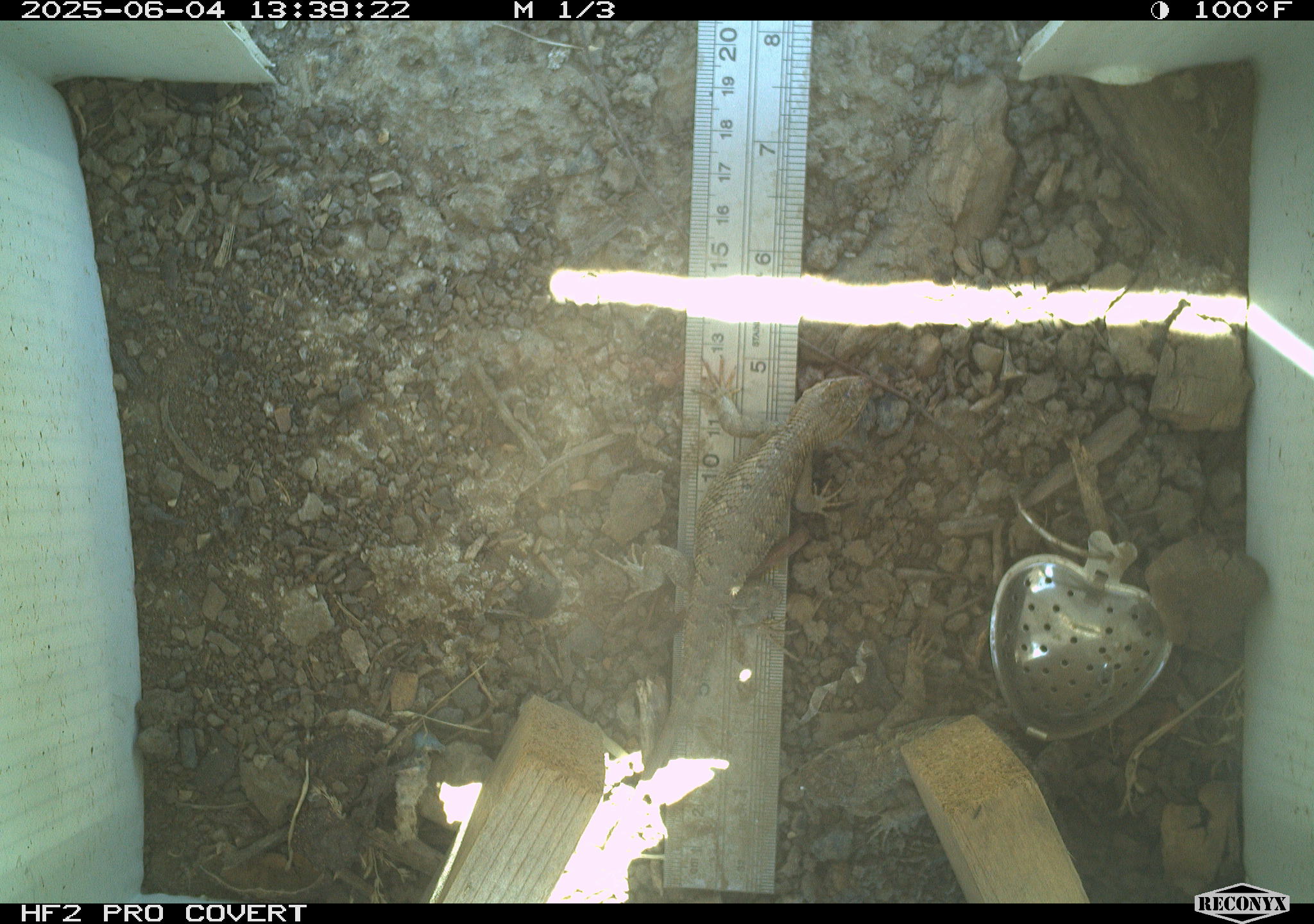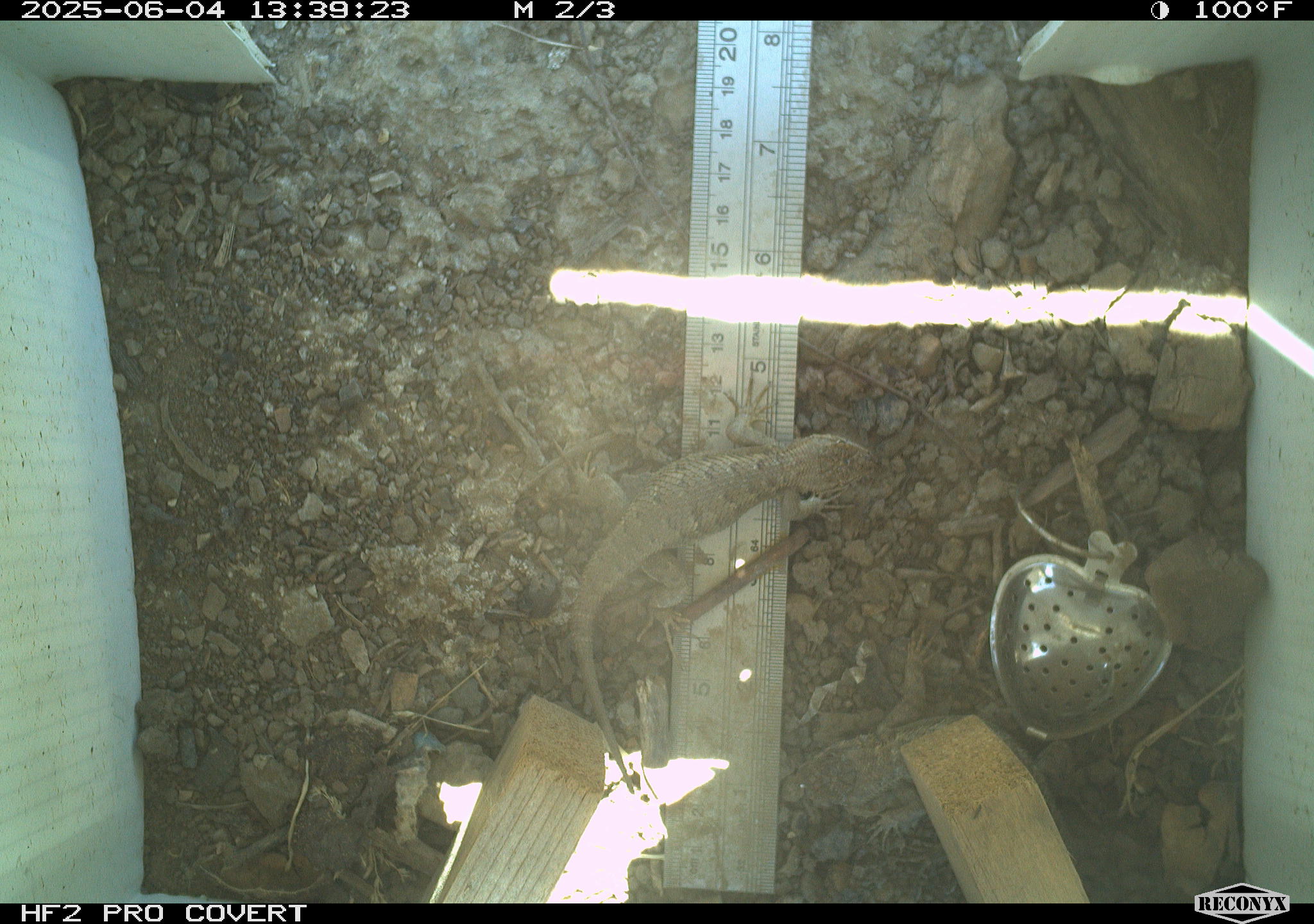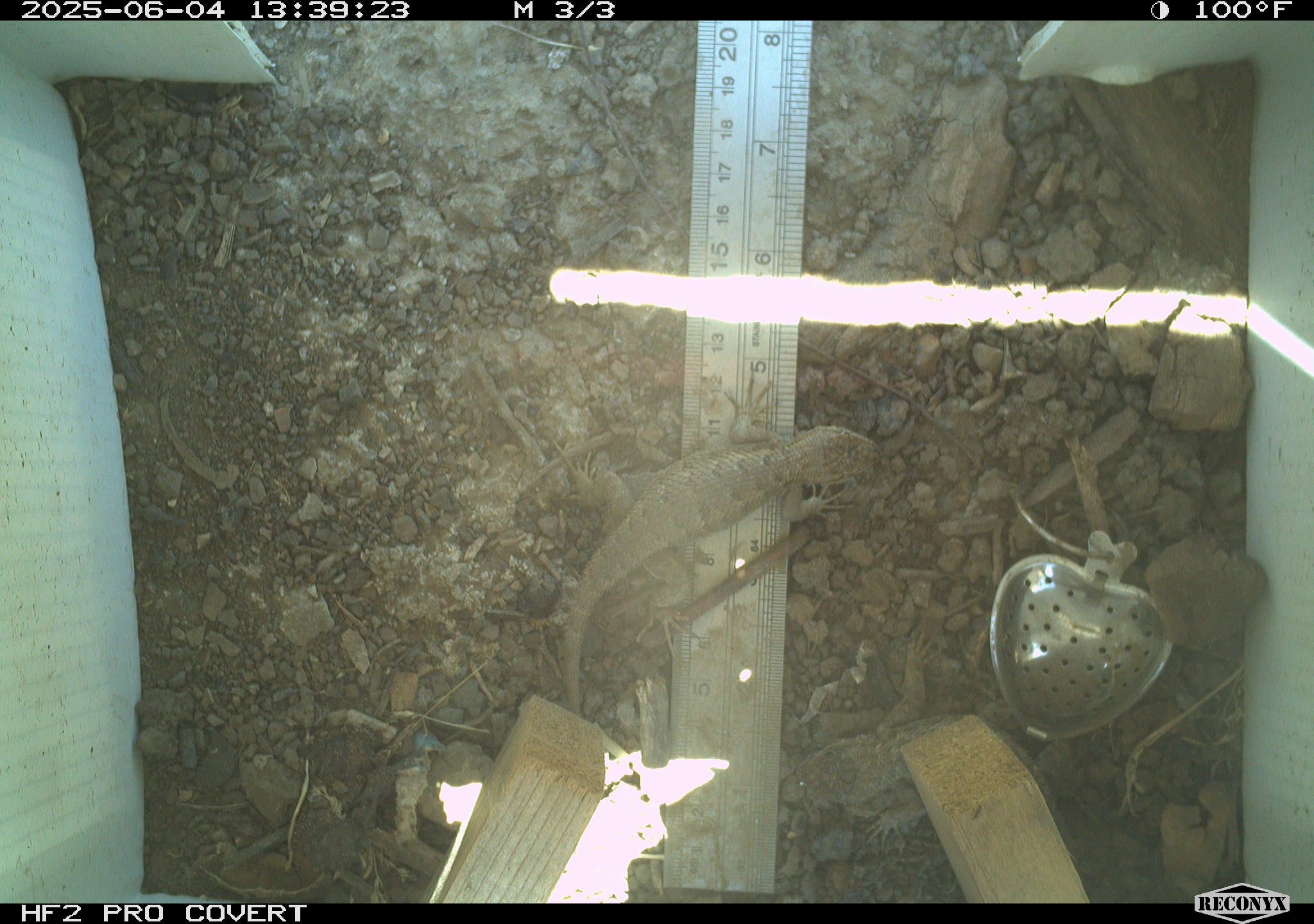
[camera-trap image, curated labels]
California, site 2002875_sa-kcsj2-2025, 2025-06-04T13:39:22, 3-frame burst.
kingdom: Animalia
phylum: Chordata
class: Reptilia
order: Squamata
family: Phrynosomatidae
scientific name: Phrynosomatidae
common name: north american spiny lizards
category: sceloporus/uta species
Sceloporus/uta species (north american spiny lizards) (Phrynosomatidae).